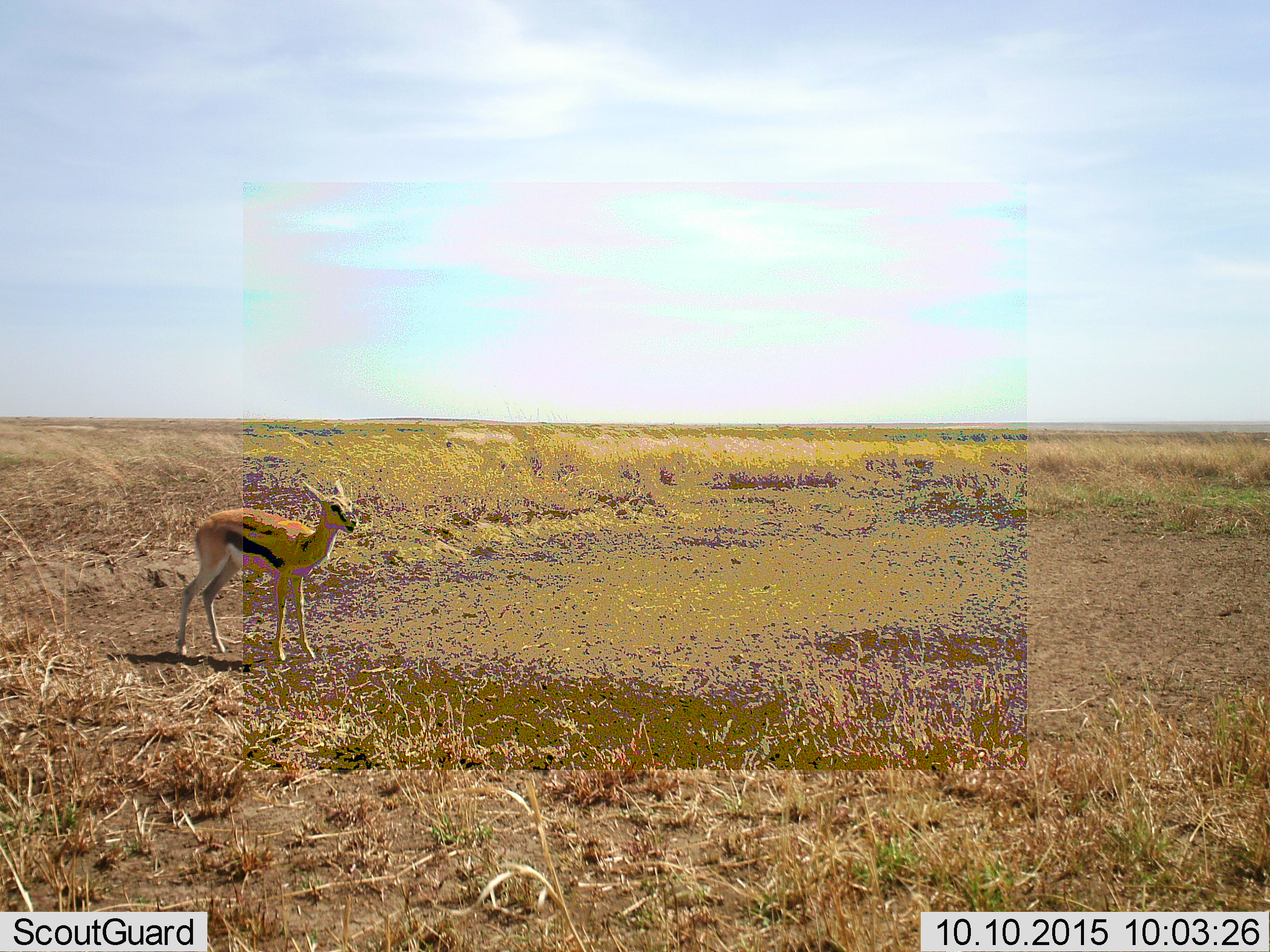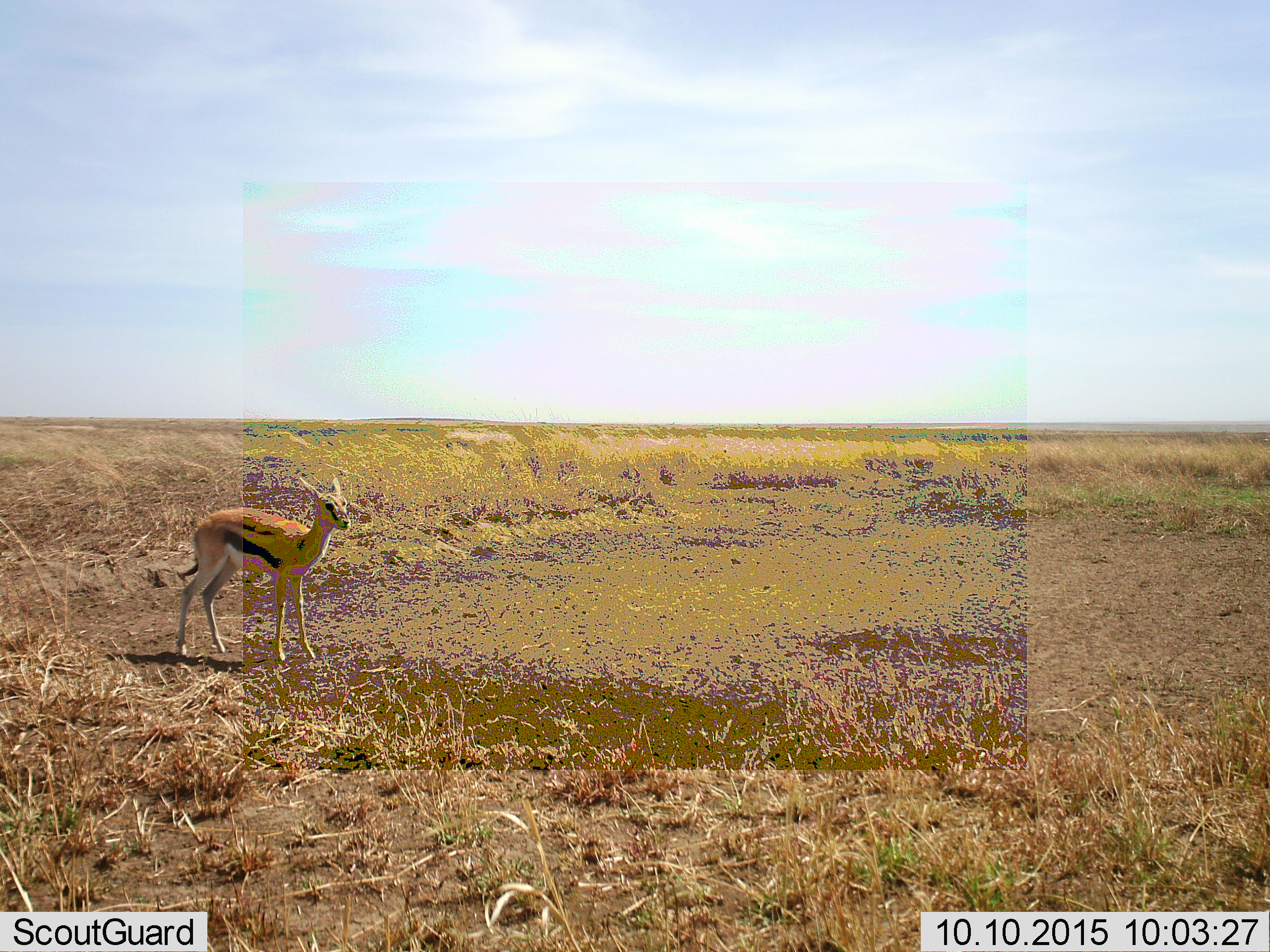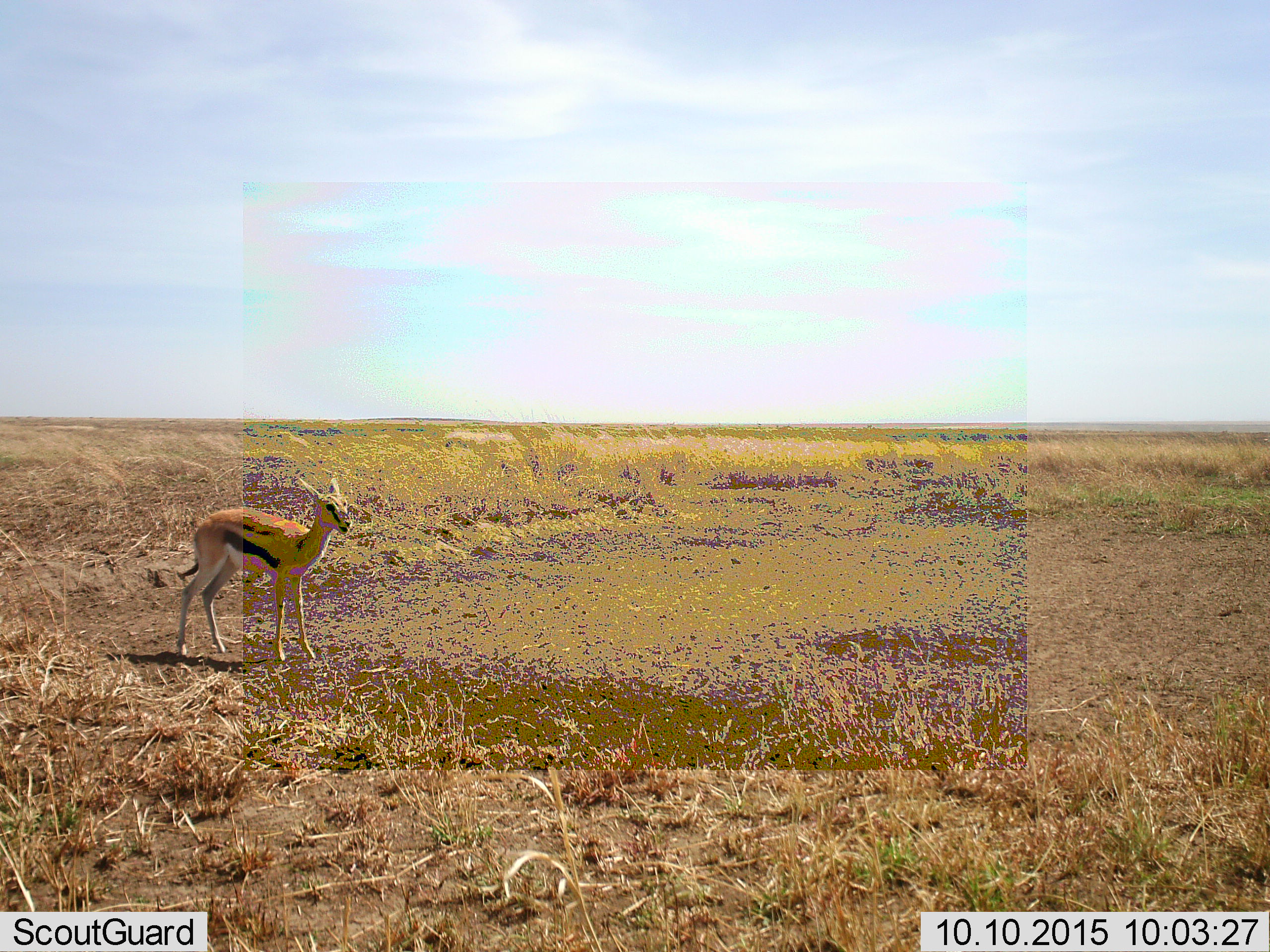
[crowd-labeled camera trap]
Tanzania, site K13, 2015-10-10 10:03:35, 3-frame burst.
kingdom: Animalia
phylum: Chordata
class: Mammalia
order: Artiodactyla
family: Bovidae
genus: Eudorcas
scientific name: Eudorcas thomsonii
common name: thomson's gazelle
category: gazellethomsons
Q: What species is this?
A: Gazellethomsons (thomson's gazelle) (Eudorcas thomsonii).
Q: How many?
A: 1.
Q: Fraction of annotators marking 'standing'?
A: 100%.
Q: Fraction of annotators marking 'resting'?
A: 0%.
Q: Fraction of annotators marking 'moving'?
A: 0%.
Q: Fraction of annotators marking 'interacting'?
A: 0%.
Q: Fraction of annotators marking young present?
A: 22%.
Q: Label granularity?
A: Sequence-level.